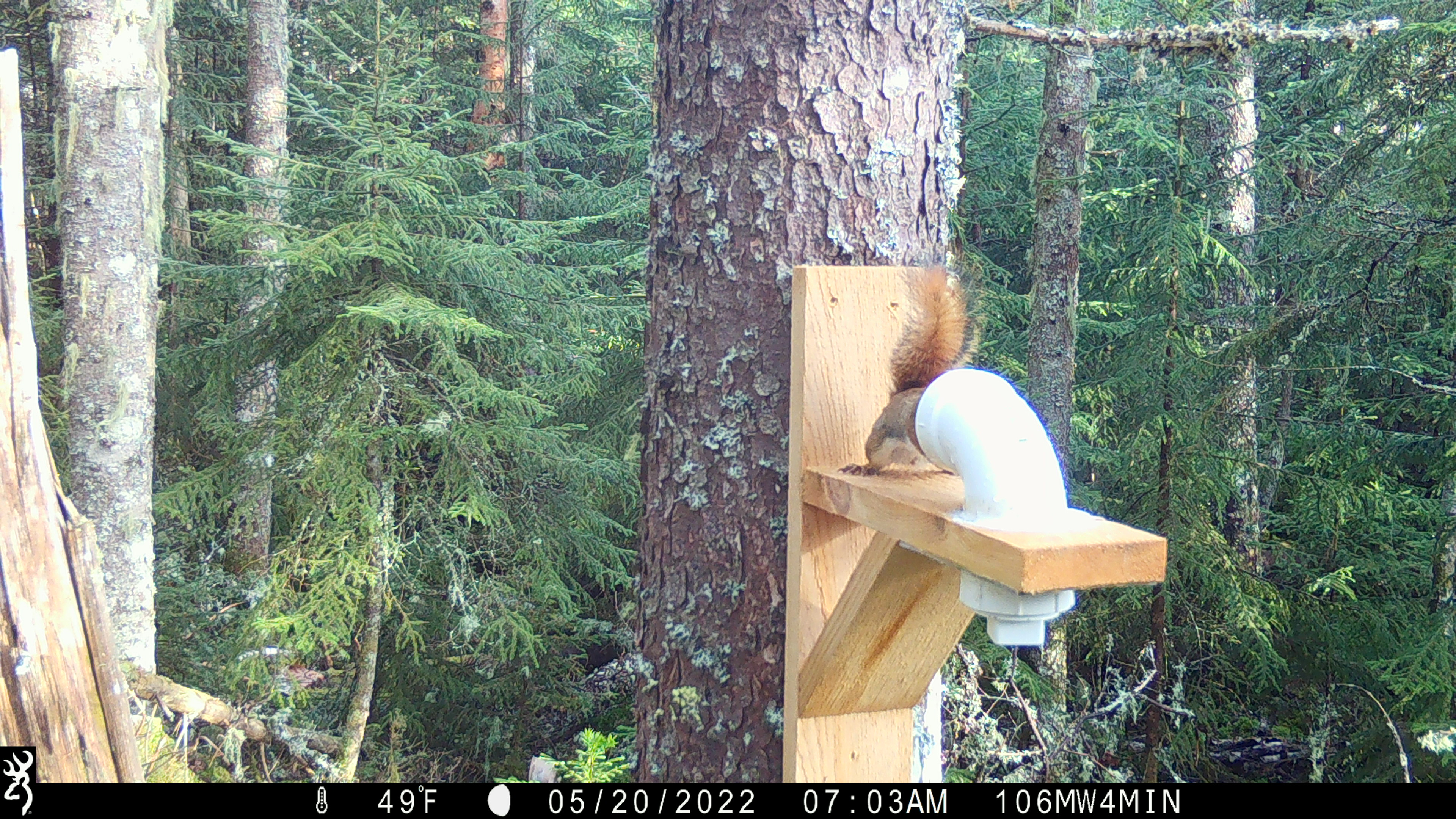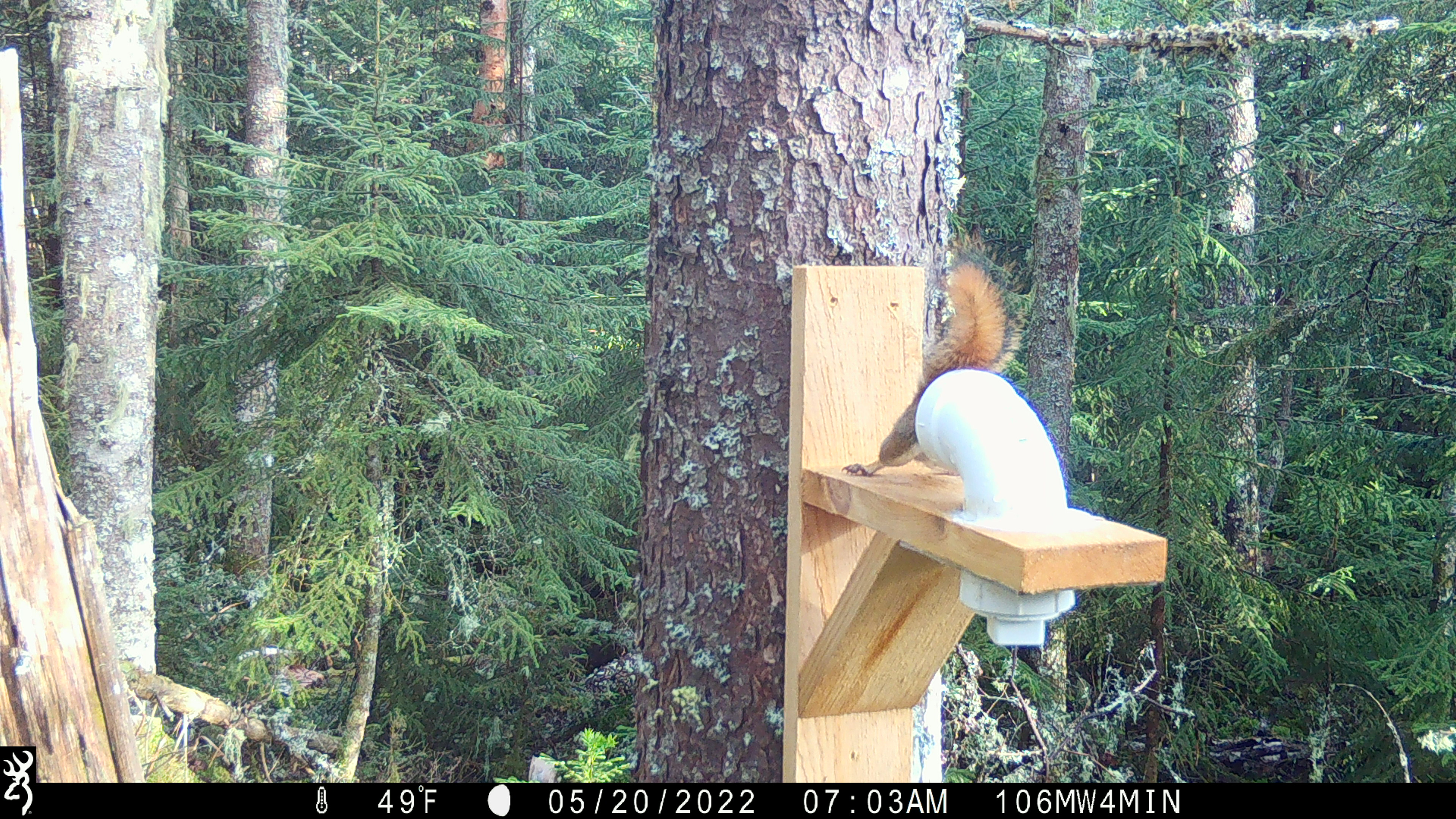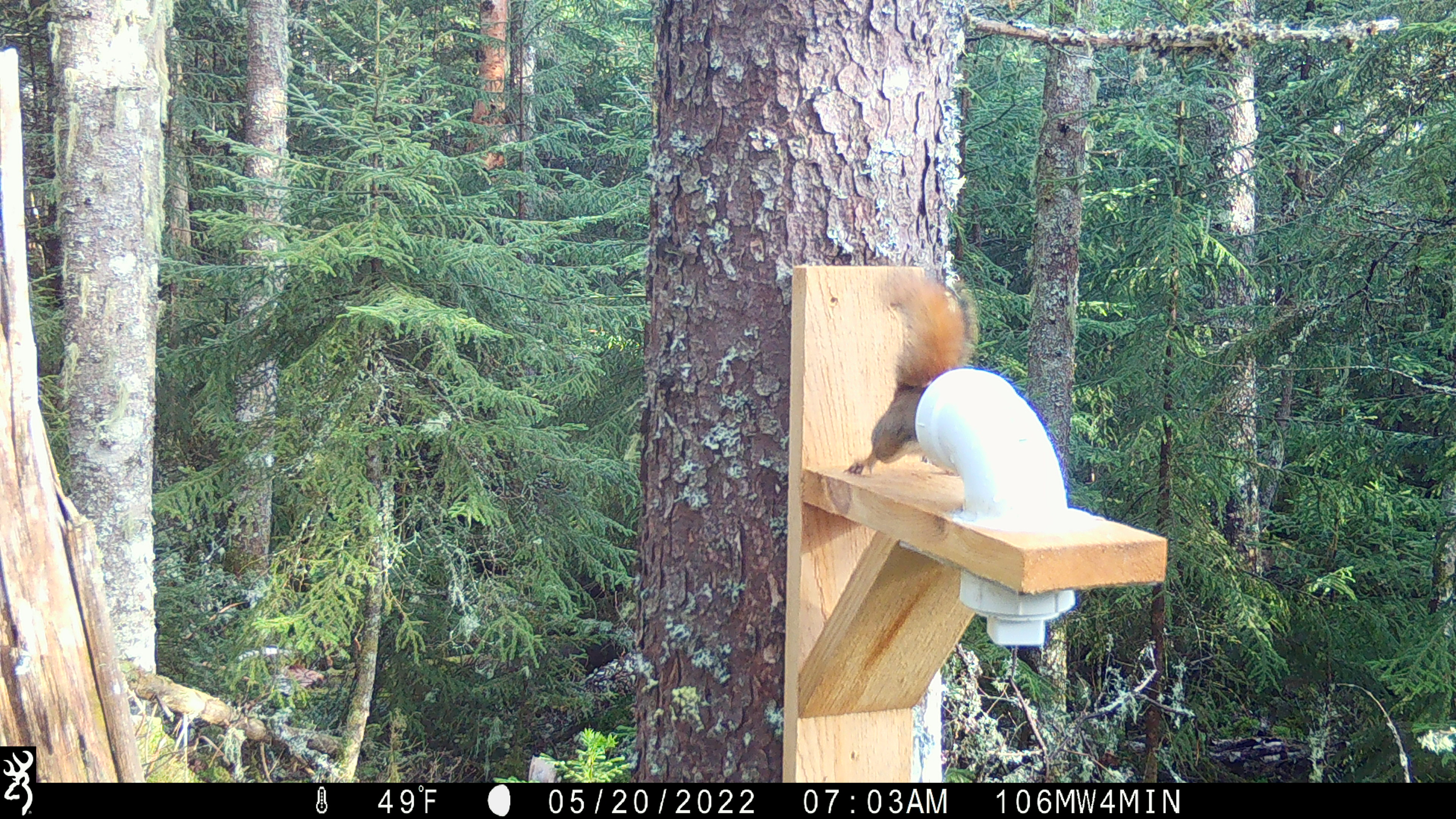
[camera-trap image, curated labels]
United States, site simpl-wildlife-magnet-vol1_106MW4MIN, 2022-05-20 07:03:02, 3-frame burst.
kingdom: Animalia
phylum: Chordata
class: Mammalia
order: Rodentia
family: Sciuridae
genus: Tamiasciurus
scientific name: Tamiasciurus hudsonicus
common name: red squirrel